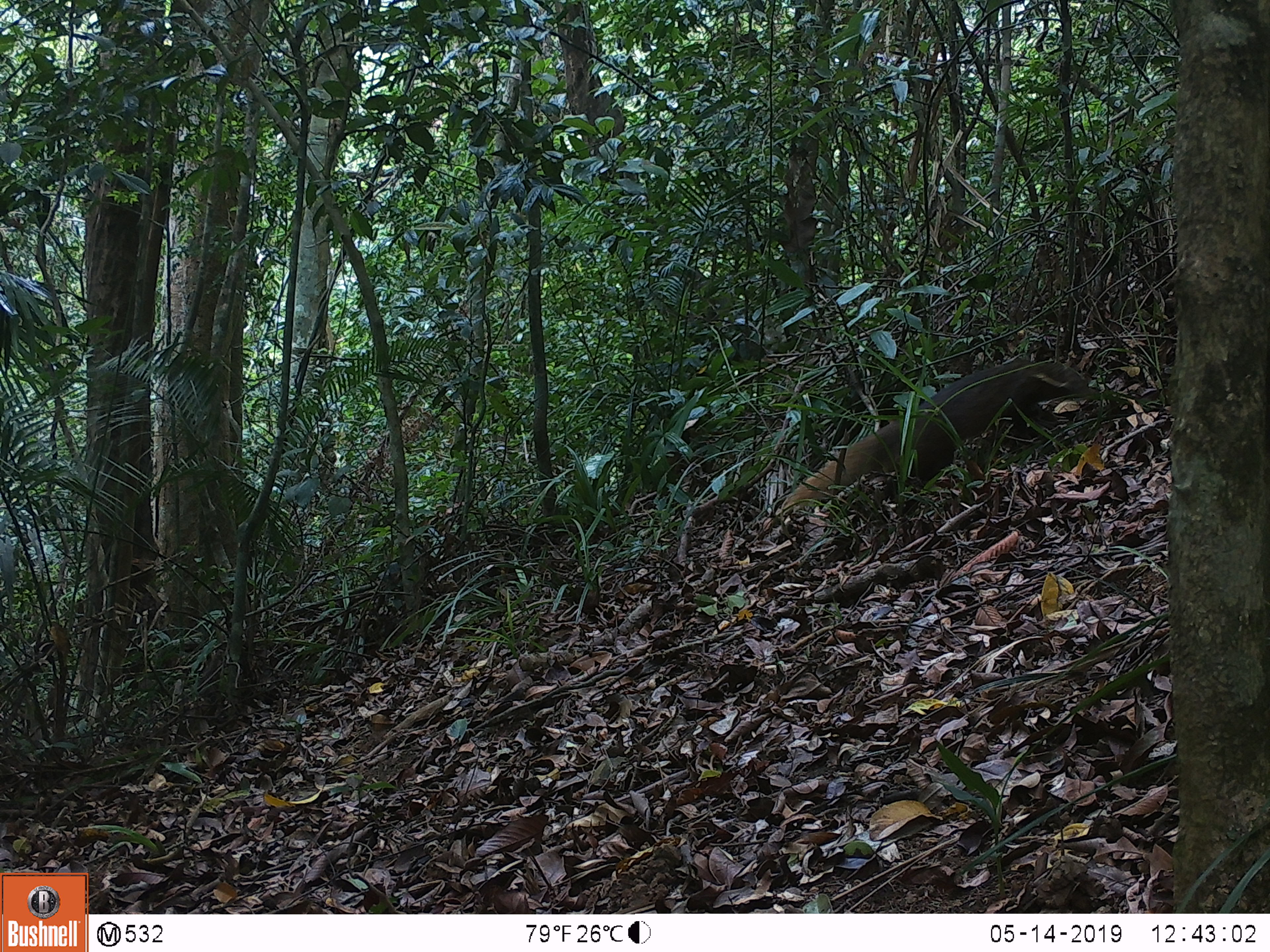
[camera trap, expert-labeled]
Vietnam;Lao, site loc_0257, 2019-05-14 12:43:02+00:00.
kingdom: Animalia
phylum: Chordata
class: Mammalia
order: Carnivora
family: Herpestidae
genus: Urva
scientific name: Urva urva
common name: crab-eating mongoose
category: crab eating mongoose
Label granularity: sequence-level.